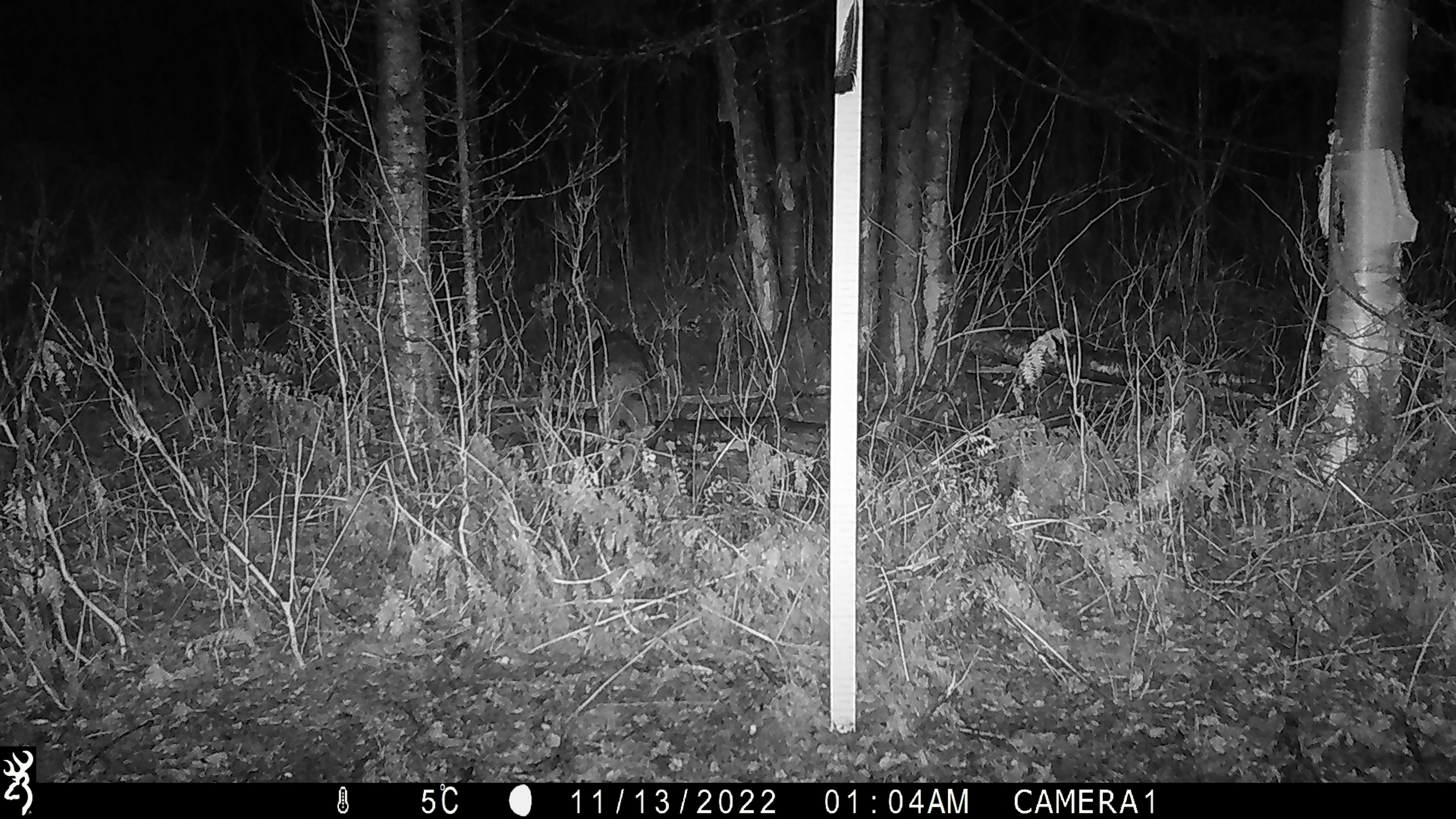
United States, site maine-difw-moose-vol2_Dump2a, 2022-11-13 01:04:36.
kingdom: Animalia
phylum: Chordata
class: Mammalia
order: Carnivora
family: Canidae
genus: Urocyon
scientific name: Urocyon cinereoargenteus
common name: gray fox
Gray fox (Urocyon cinereoargenteus).